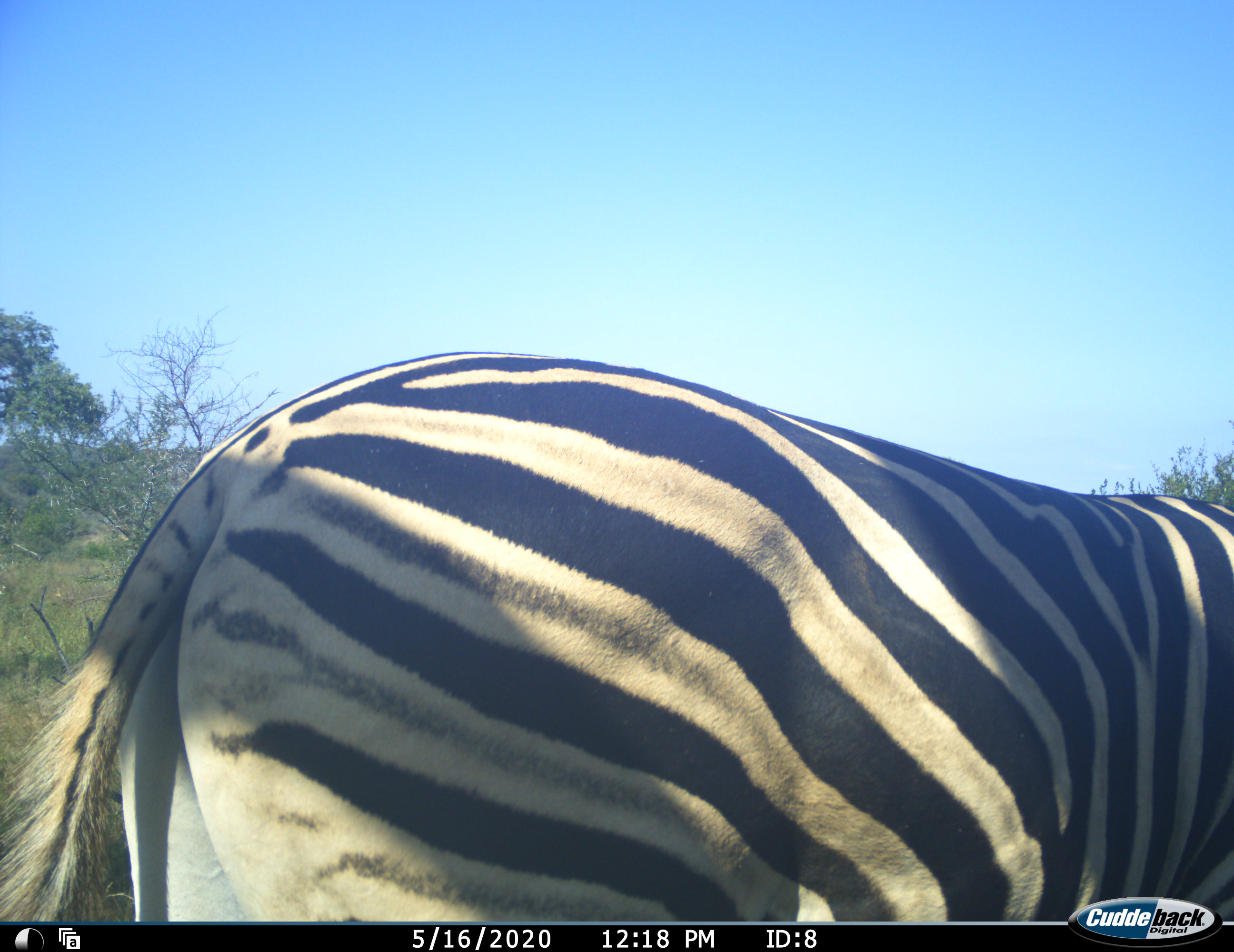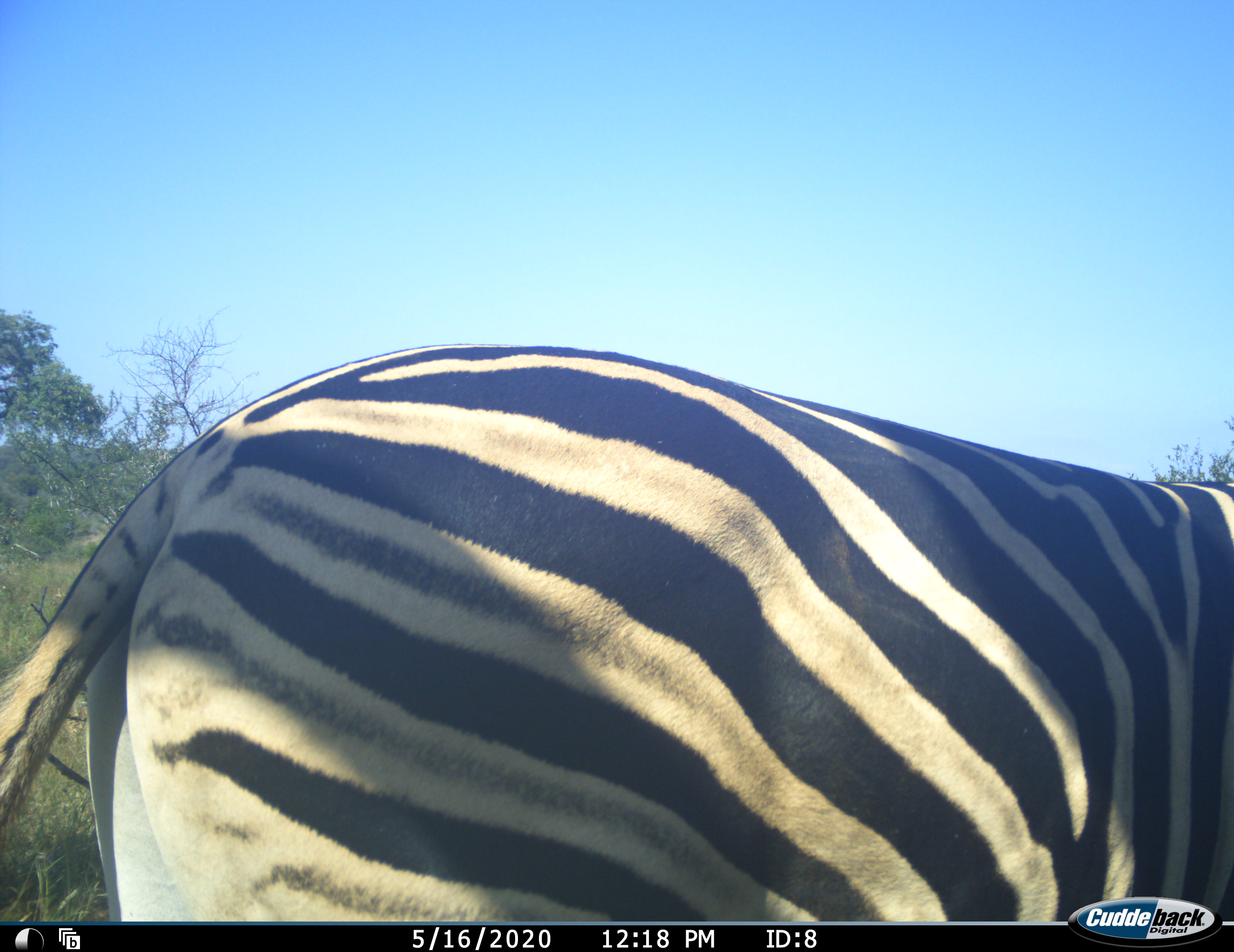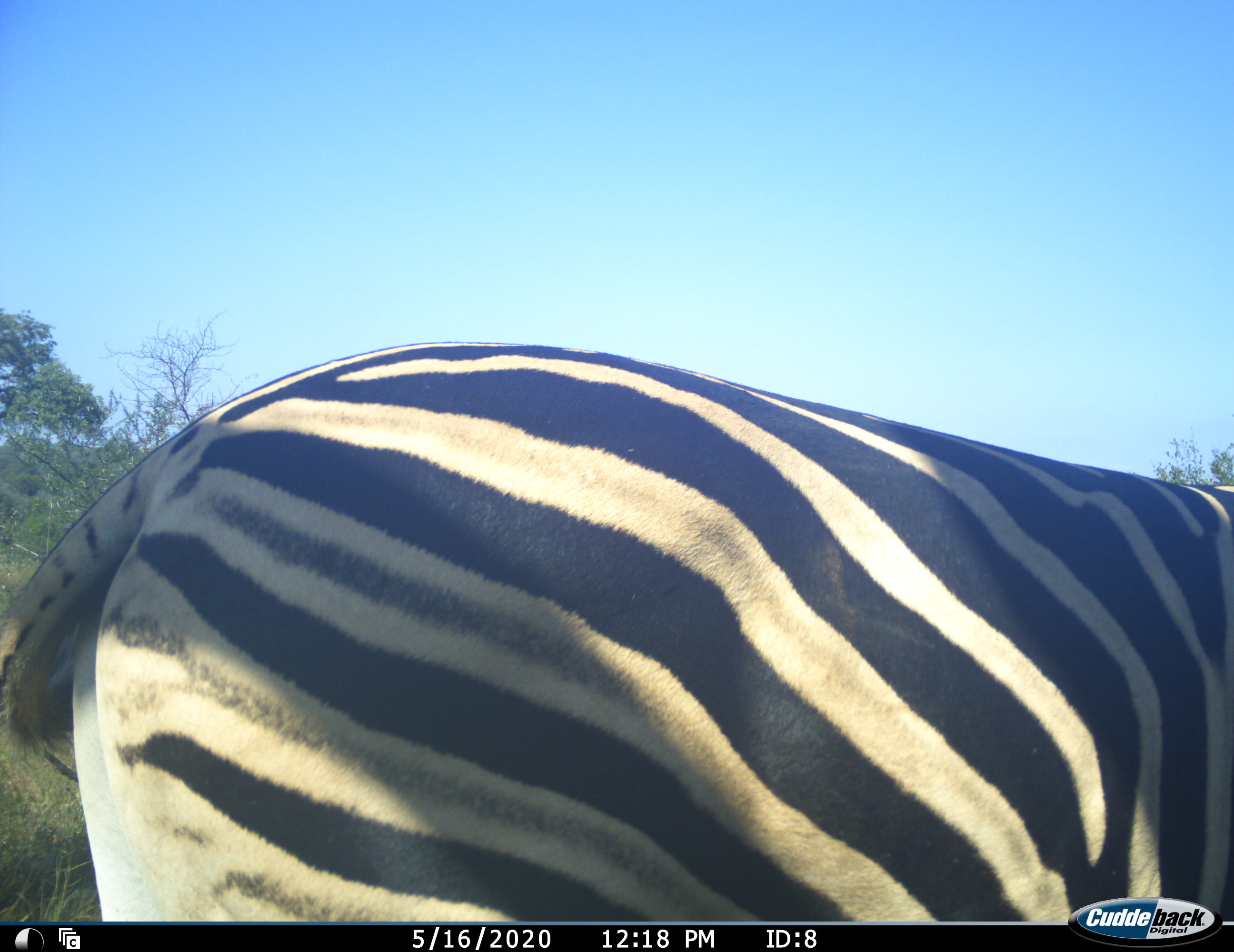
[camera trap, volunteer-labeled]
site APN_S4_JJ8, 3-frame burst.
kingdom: Animalia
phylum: Chordata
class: Mammalia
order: Perissodactyla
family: Equidae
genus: Equus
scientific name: Equus quagga burchellii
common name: burchell's zebra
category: zebraburchells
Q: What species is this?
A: Zebraburchells (burchell's zebra) (Equus quagga burchellii).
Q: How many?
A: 1.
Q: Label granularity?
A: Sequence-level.